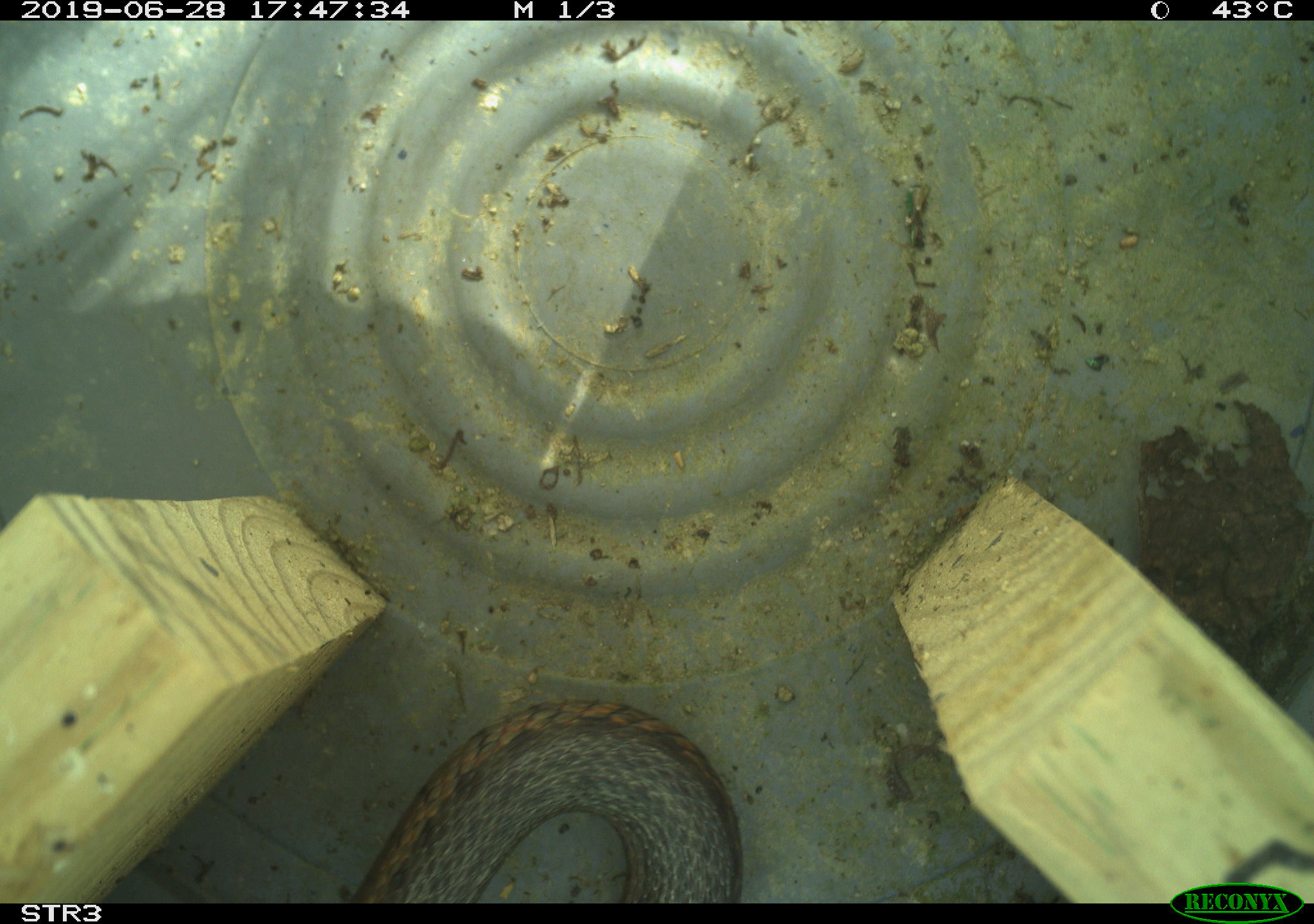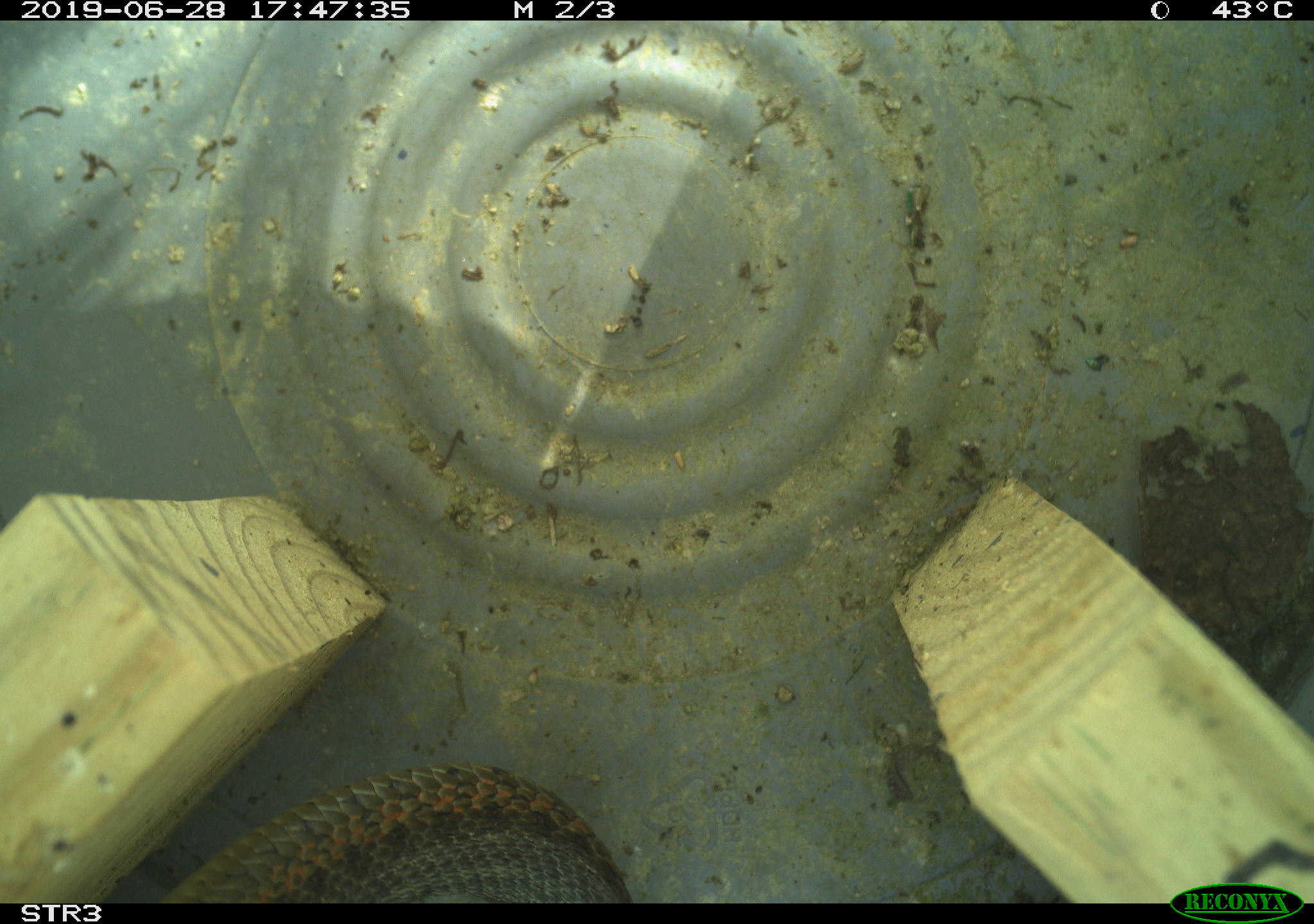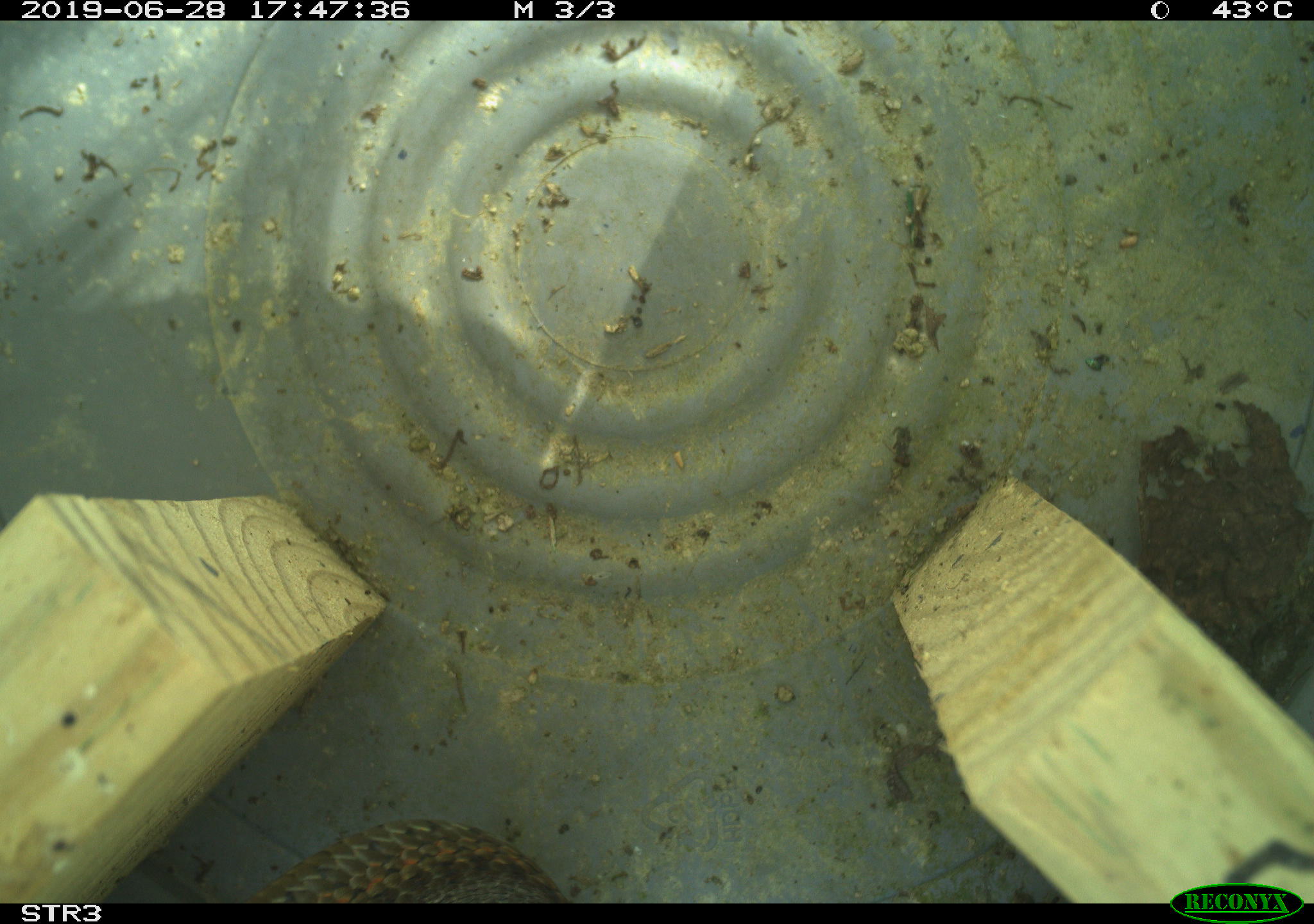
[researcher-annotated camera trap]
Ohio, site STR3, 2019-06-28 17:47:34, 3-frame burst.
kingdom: Animalia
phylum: Chordata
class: Reptilia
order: Squamata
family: Colubridae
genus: Thamnophis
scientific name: Thamnophis sirtalis sirtalis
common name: eastern gartersnake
Eastern gartersnake (Thamnophis sirtalis sirtalis).